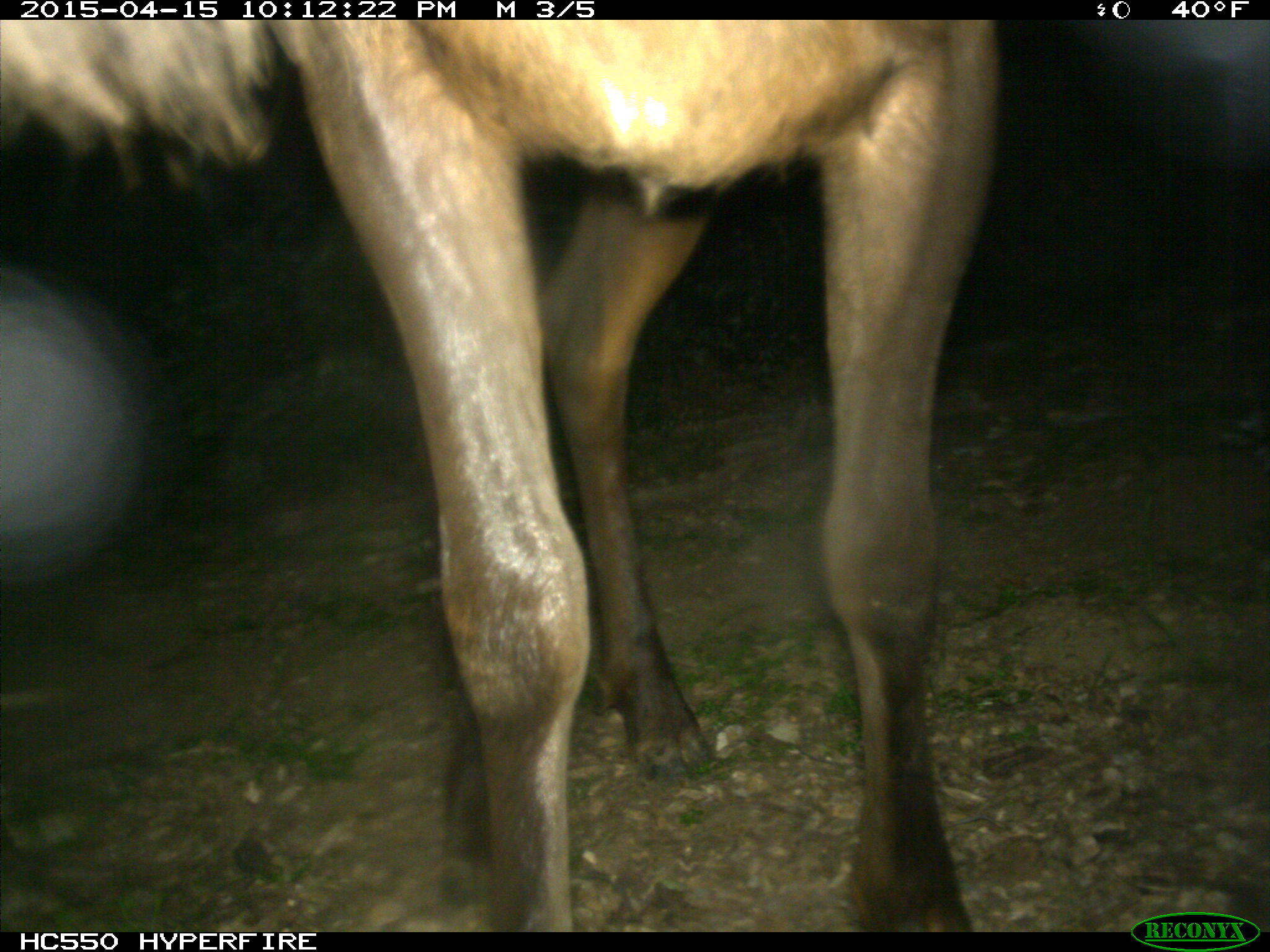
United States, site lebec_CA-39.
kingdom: Animalia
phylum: Chordata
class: Mammalia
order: Artiodactyla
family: Cervidae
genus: Cervus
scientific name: Cervus canadensis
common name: elk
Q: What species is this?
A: Cervus canadensis (elk).